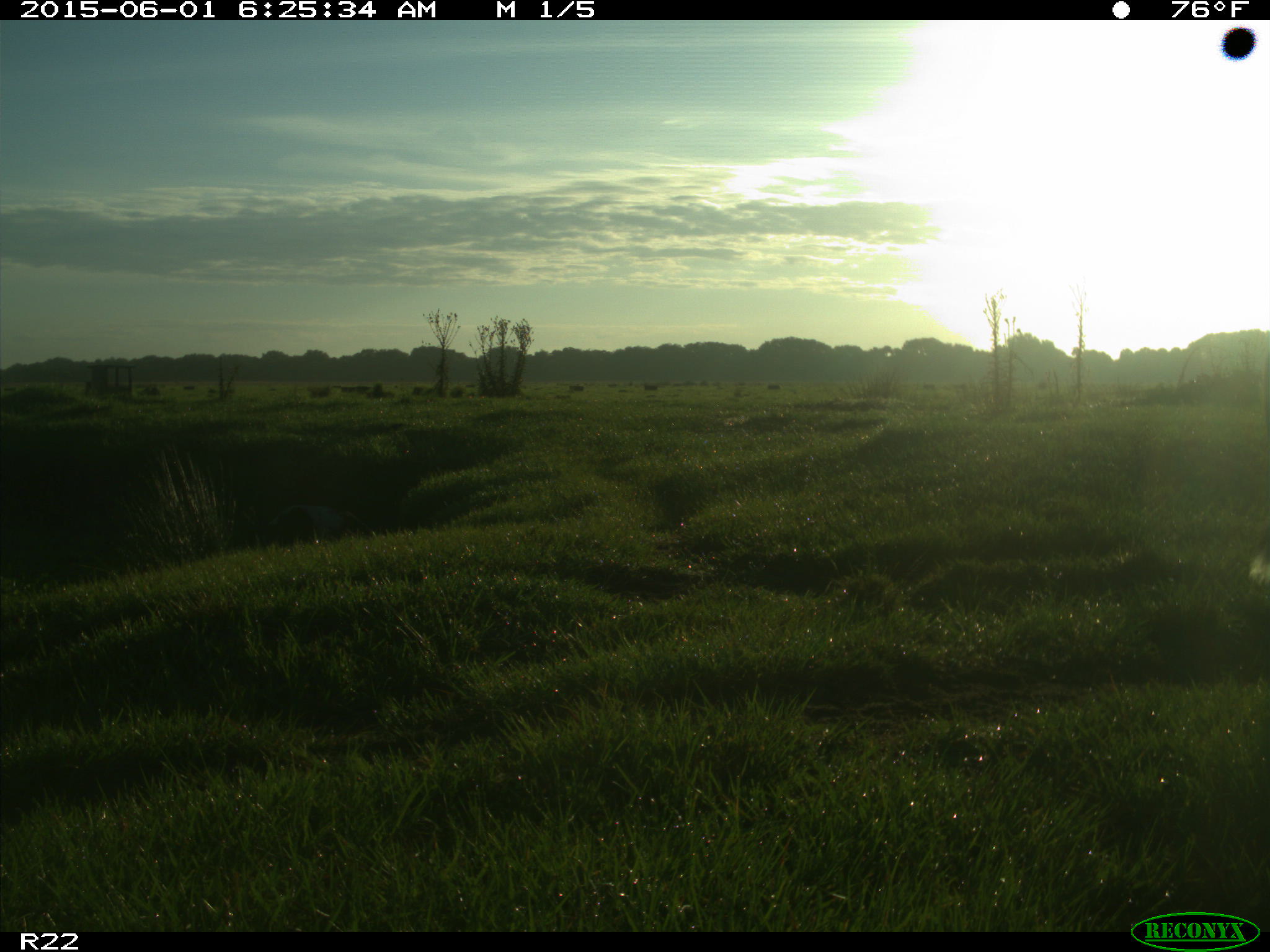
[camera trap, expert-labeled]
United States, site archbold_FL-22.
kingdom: Animalia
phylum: Chordata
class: Mammalia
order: Artiodactyla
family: Bovidae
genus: Bos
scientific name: Bos taurus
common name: domestic cow